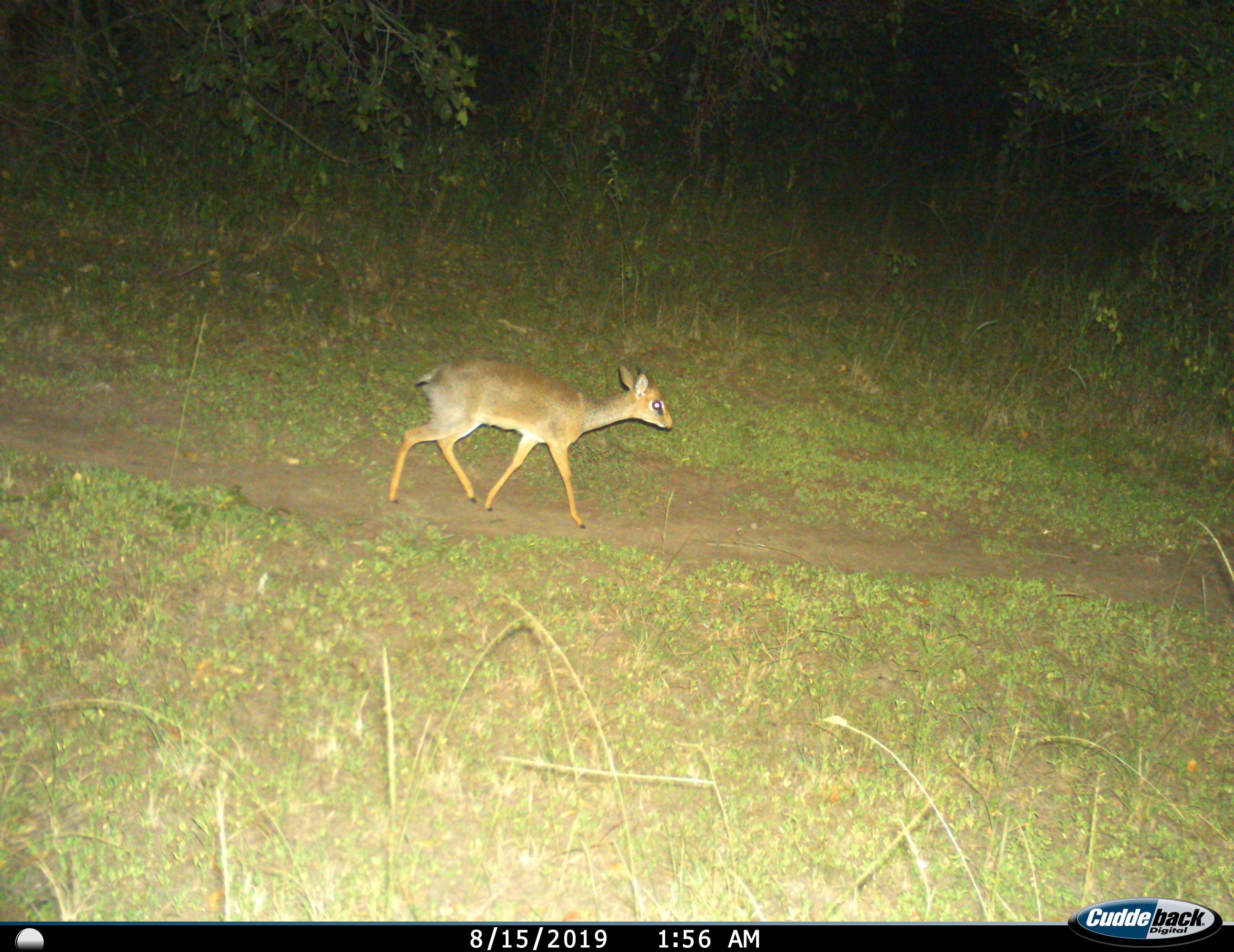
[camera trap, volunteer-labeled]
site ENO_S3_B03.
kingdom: Animalia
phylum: Chordata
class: Mammalia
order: Artiodactyla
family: Bovidae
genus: Madoqua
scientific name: Madoqua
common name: dik-dik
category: dikdik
Dikdik (dik-dik) (Madoqua), count 1. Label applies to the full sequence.